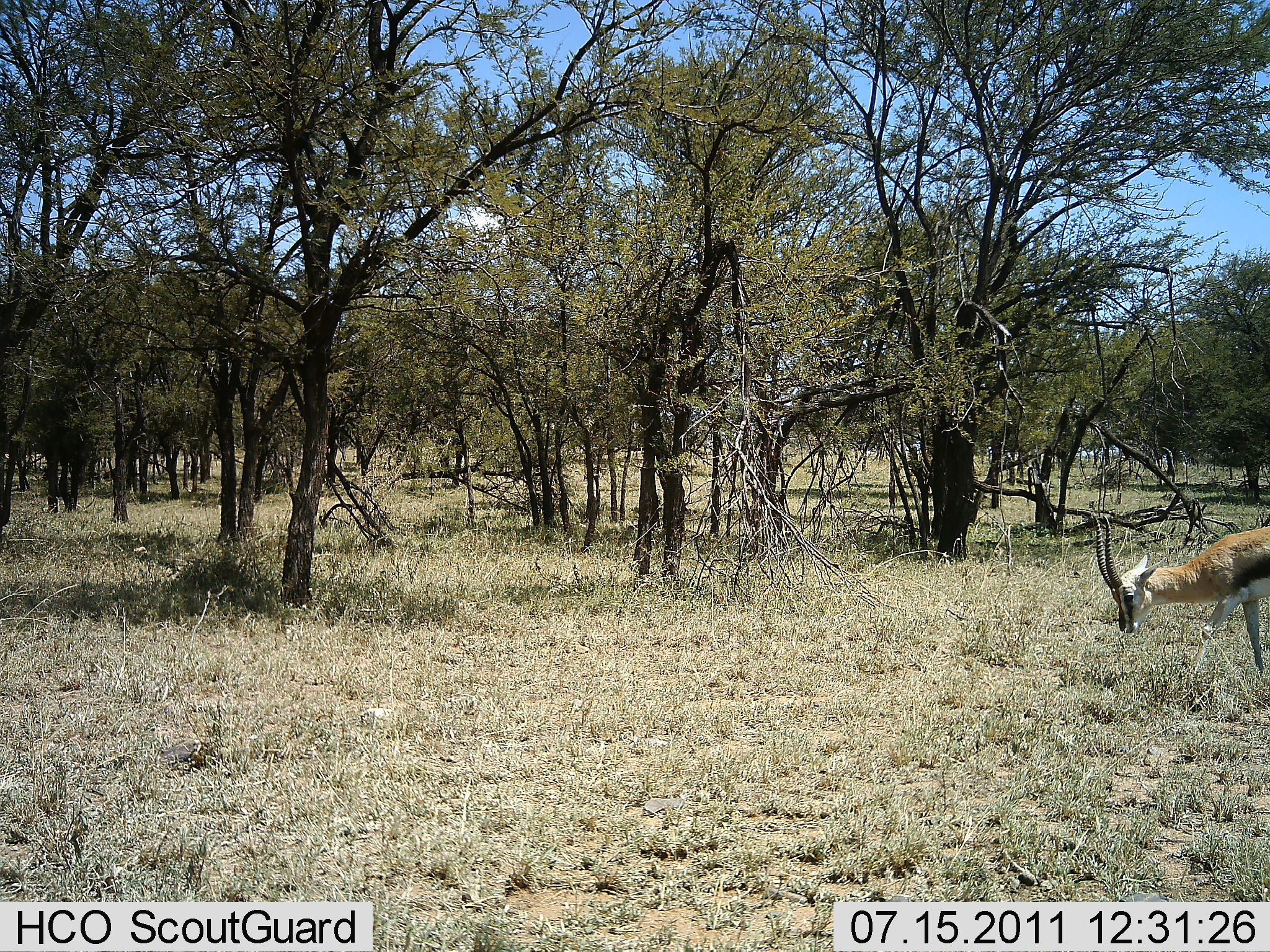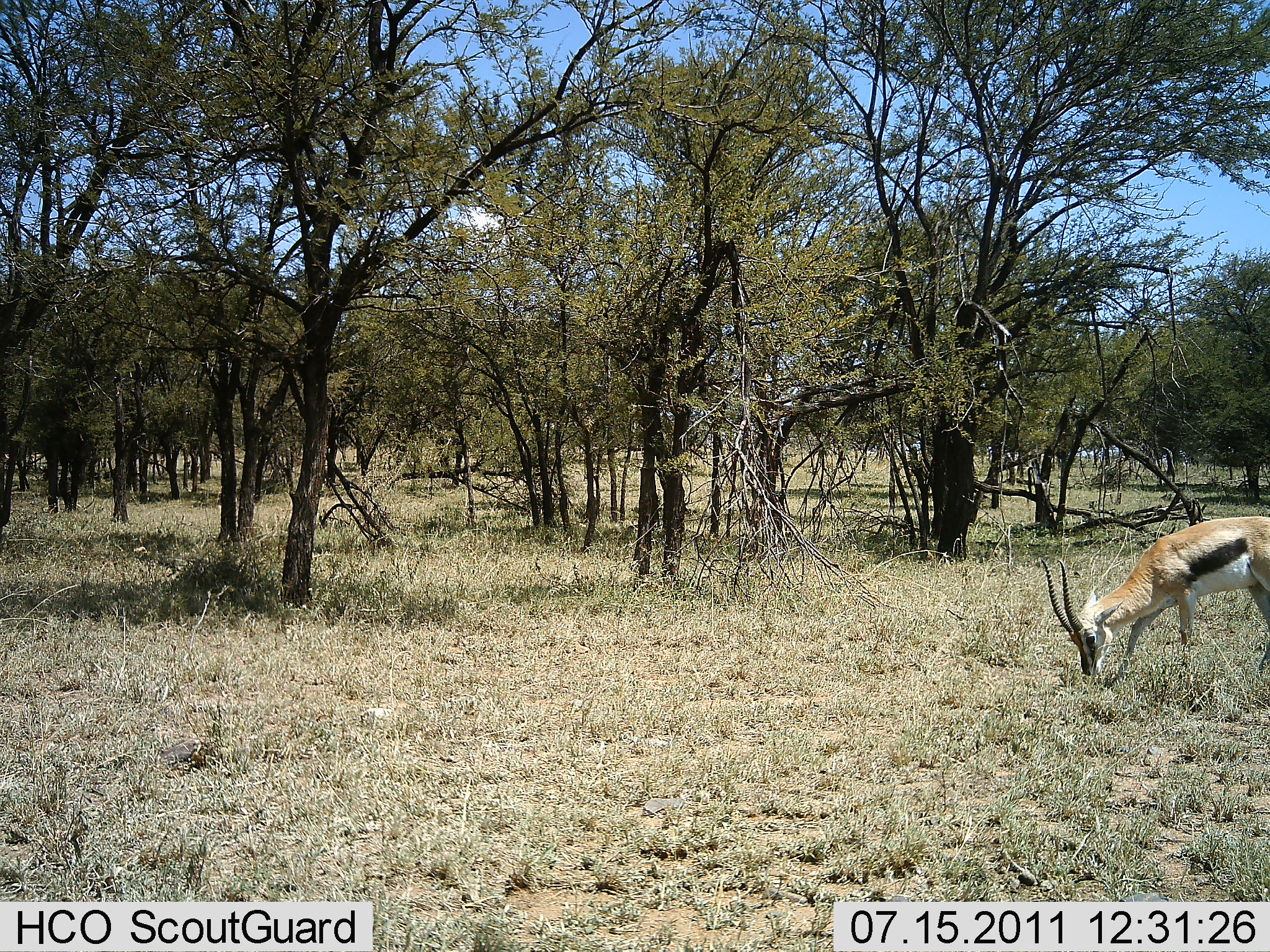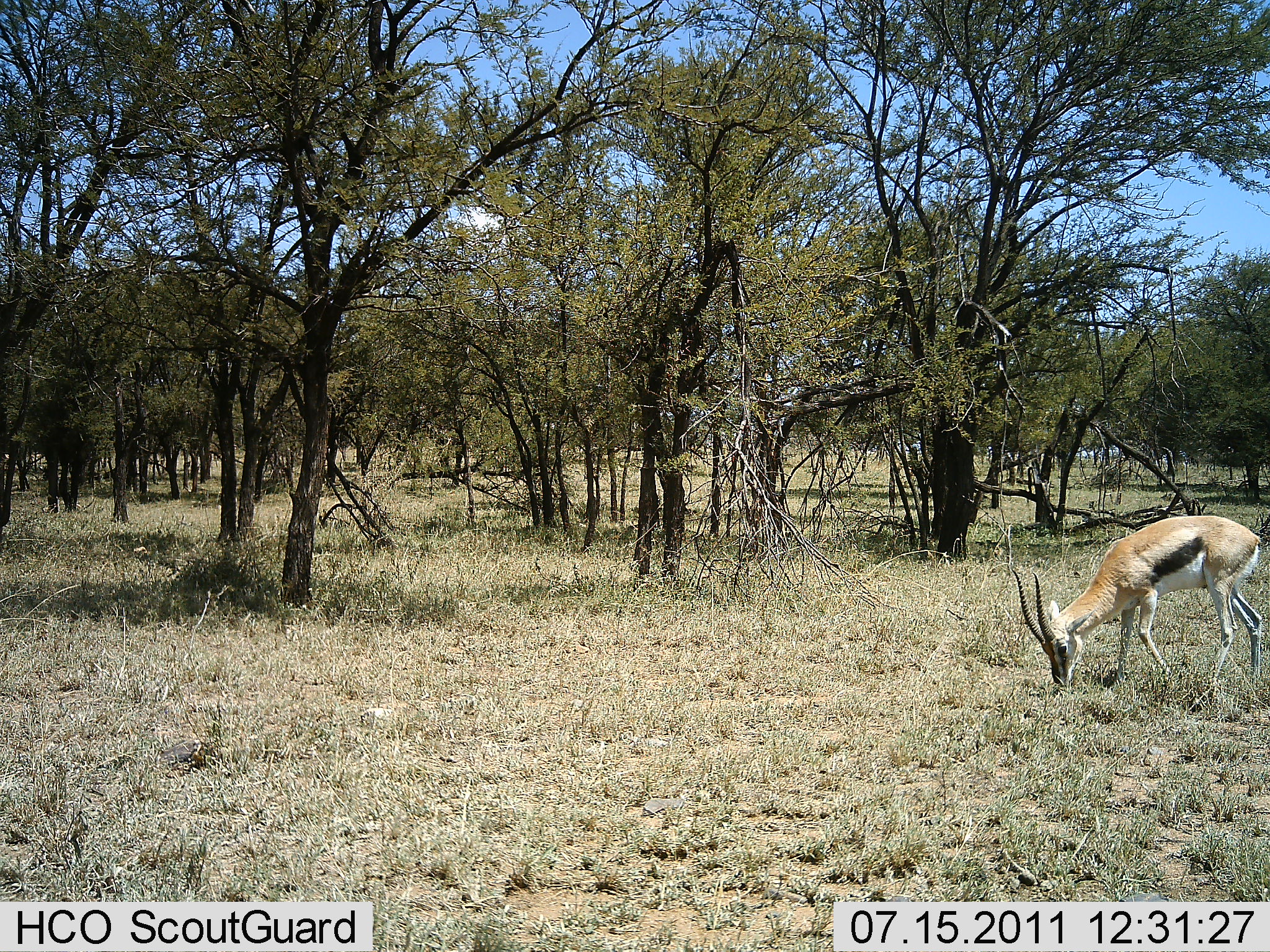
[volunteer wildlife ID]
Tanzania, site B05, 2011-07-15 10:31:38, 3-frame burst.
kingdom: Animalia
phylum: Chordata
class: Mammalia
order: Artiodactyla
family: Bovidae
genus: Eudorcas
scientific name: Eudorcas thomsonii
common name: thomson's gazelle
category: gazellethomsons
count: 1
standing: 0%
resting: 0%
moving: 18%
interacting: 0%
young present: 0%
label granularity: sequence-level